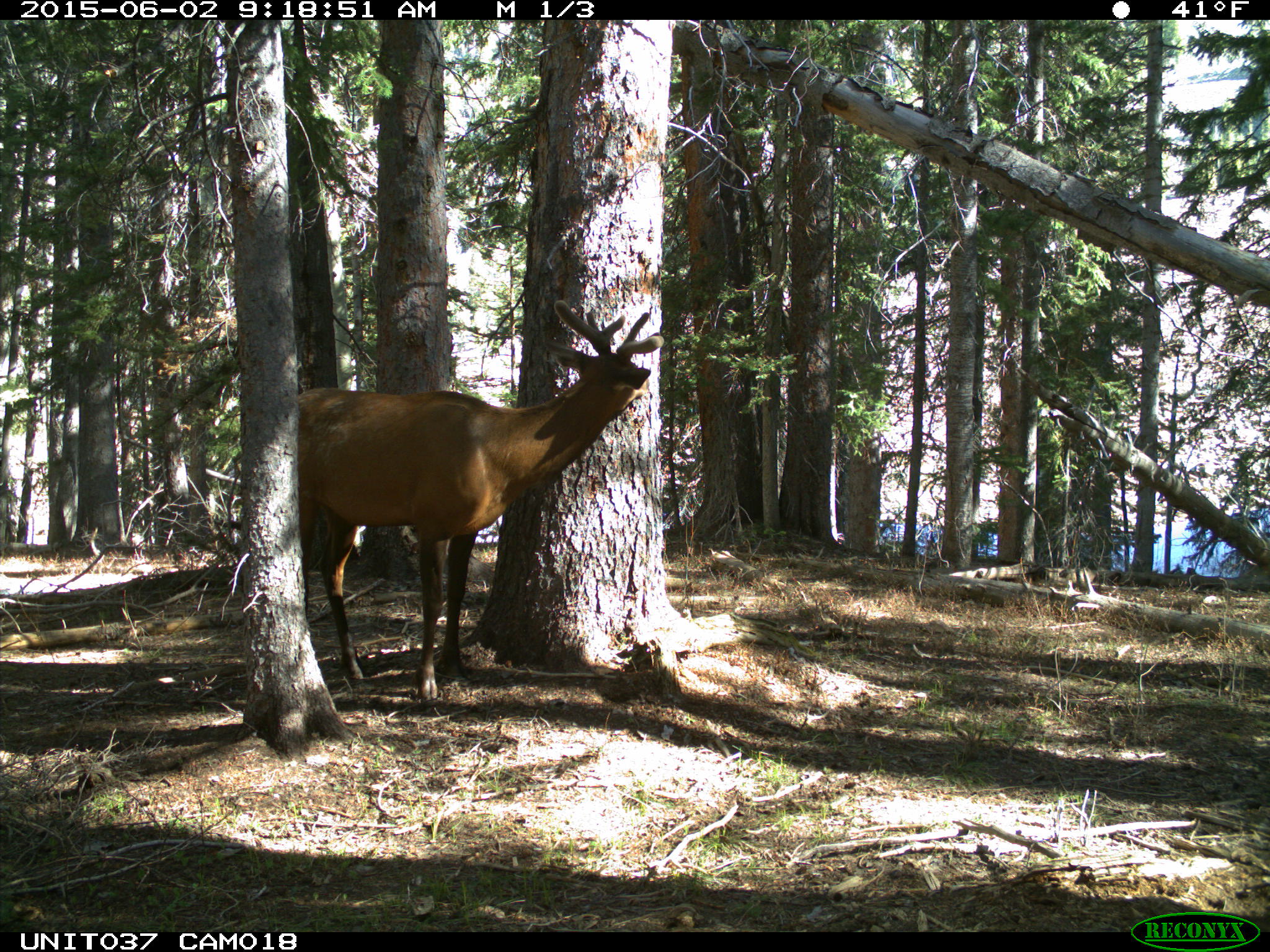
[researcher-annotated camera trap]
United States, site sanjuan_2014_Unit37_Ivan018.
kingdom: Animalia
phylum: Chordata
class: Mammalia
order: Artiodactyla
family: Cervidae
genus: Cervus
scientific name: Cervus elaphus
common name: red deer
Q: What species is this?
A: Cervus elaphus (red deer).